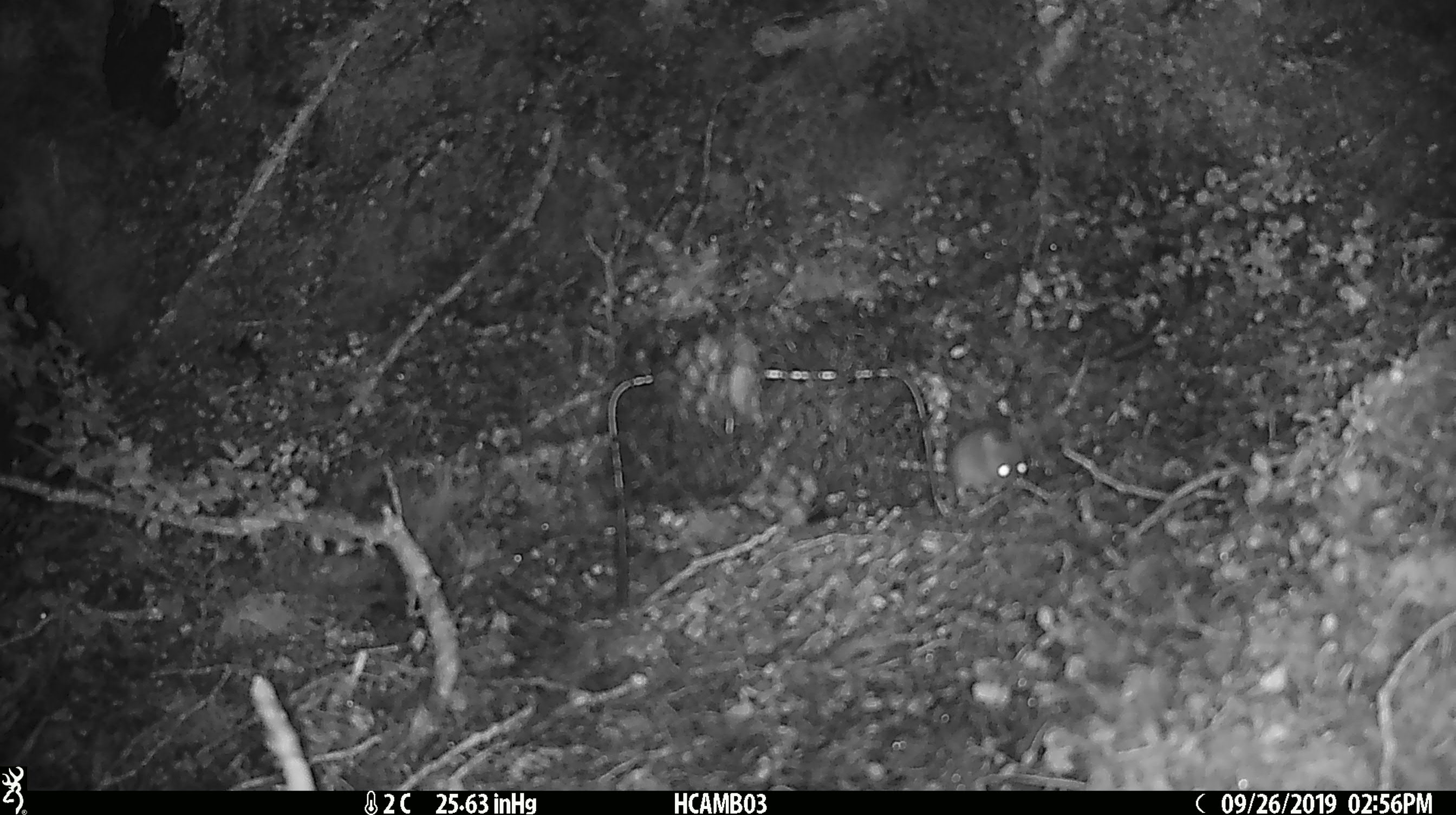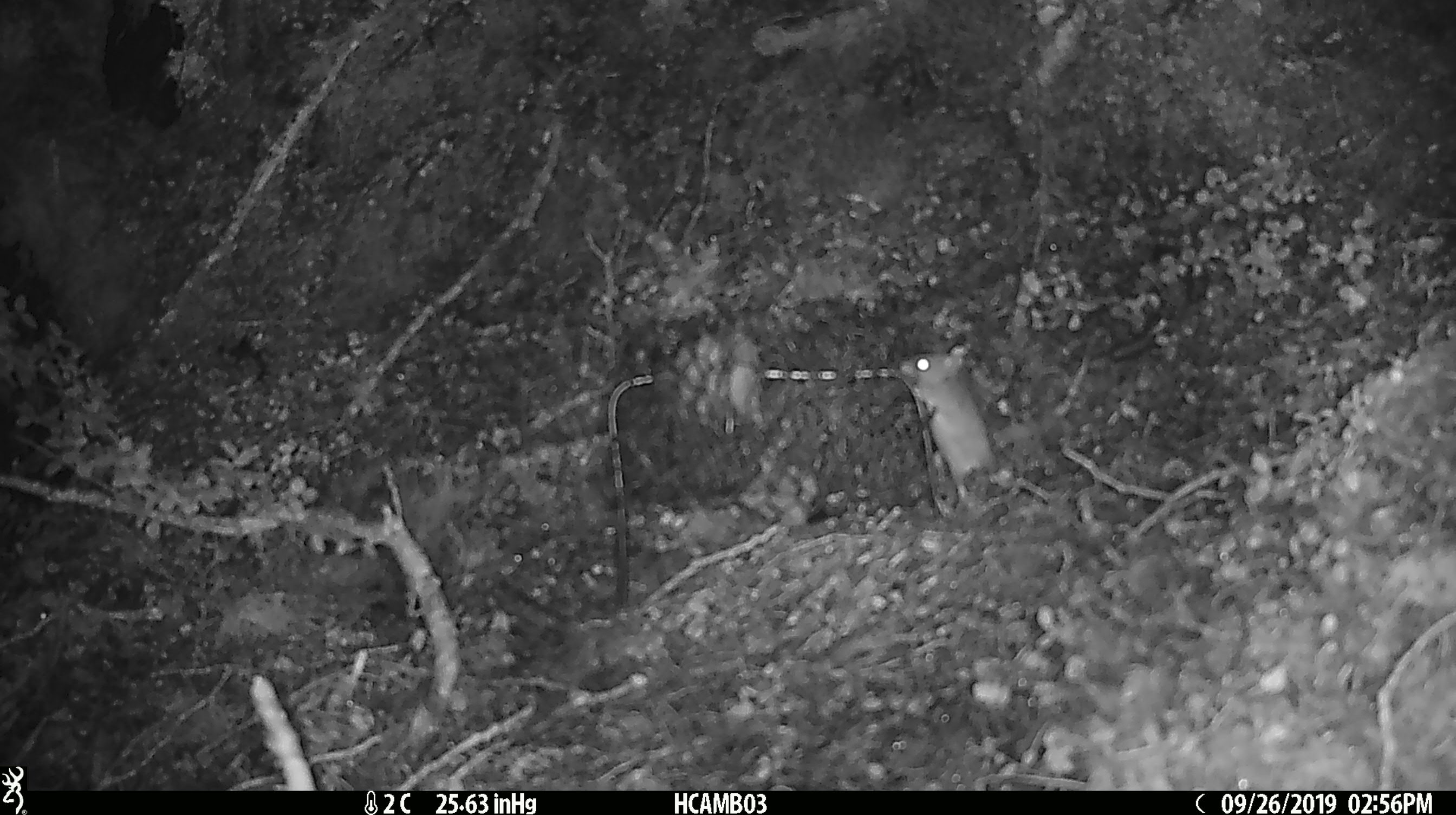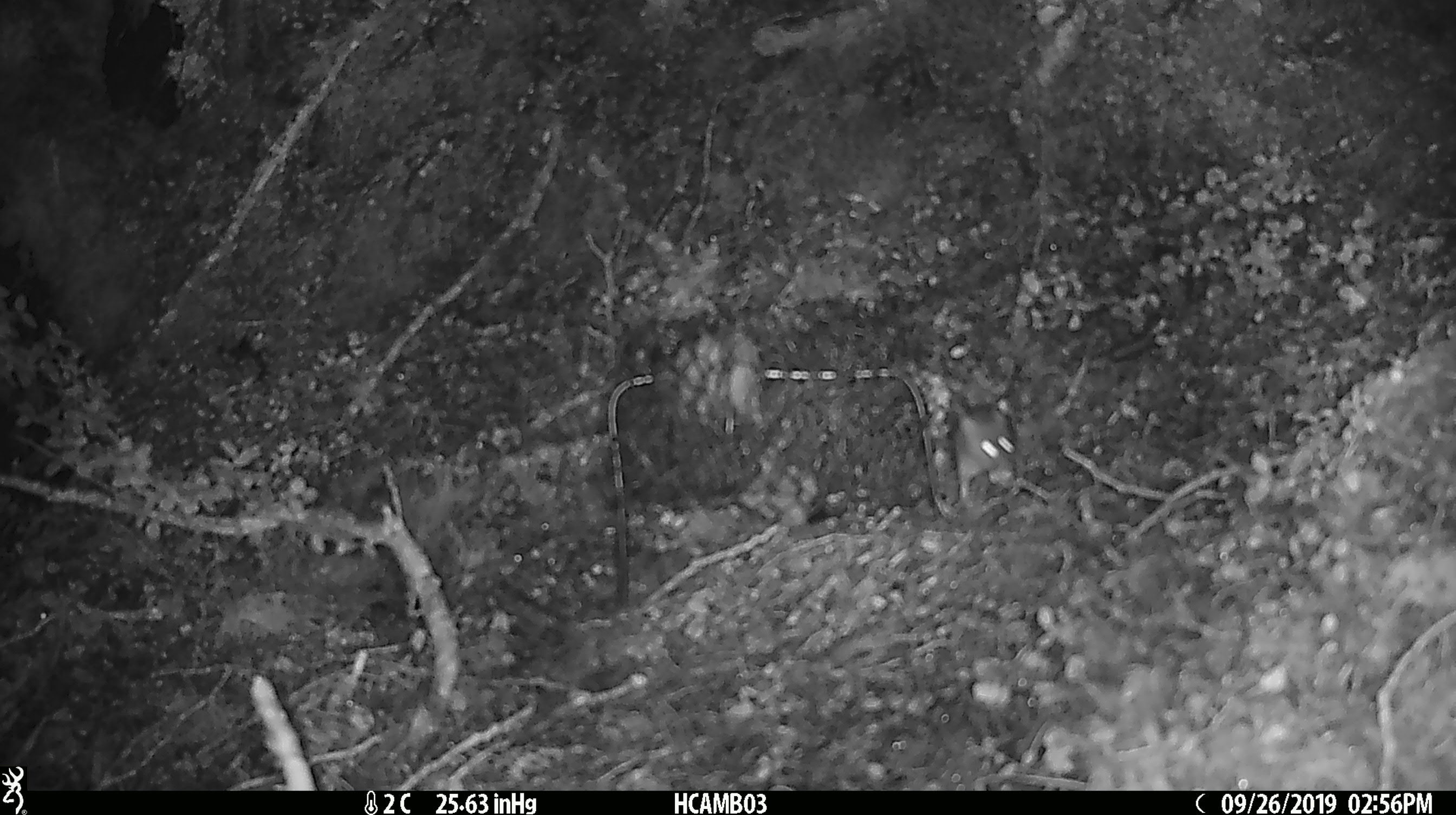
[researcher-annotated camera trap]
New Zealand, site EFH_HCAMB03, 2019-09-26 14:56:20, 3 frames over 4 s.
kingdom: Animalia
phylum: Chordata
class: Mammalia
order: Rodentia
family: Muridae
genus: Mus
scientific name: Mus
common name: mouse